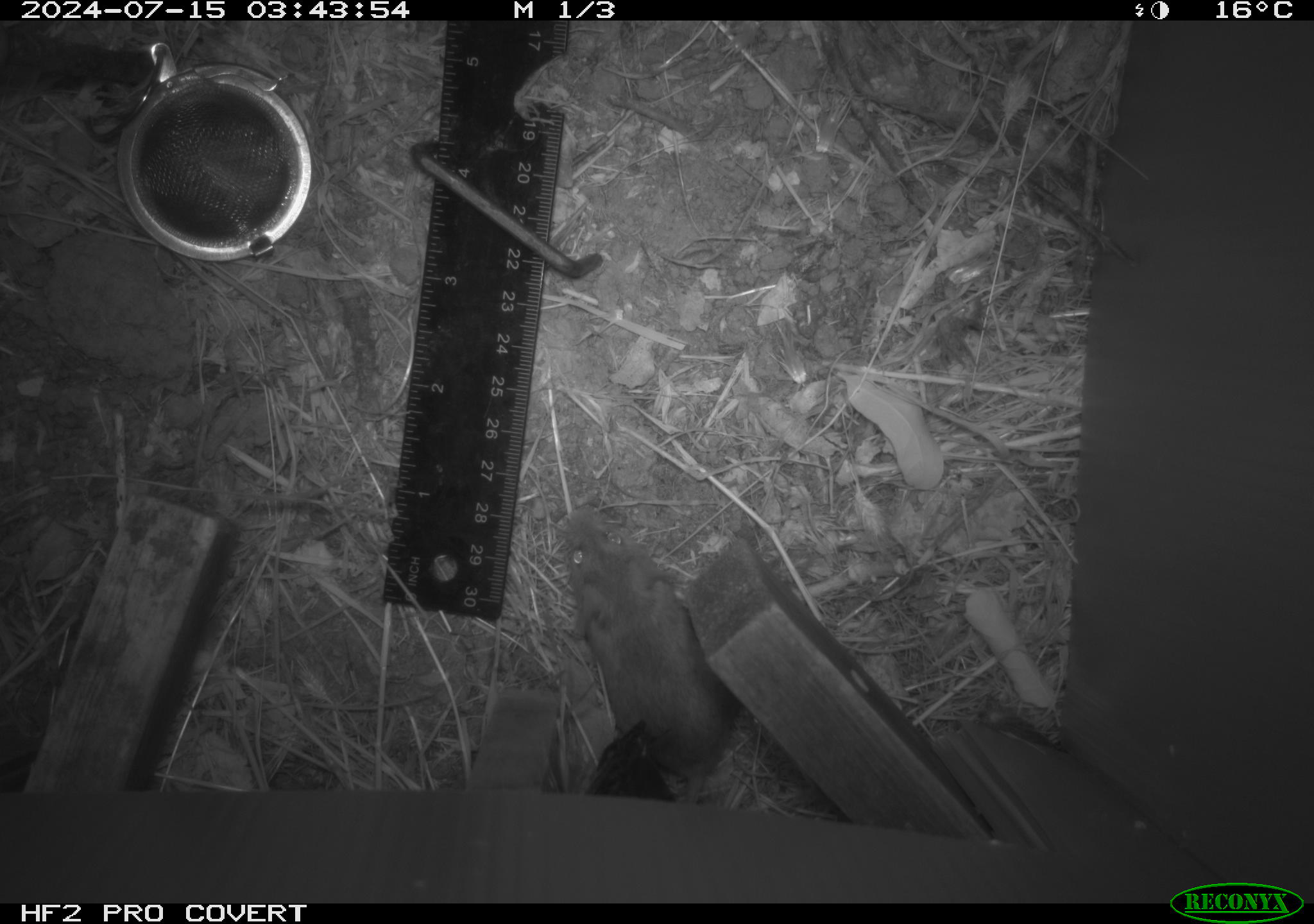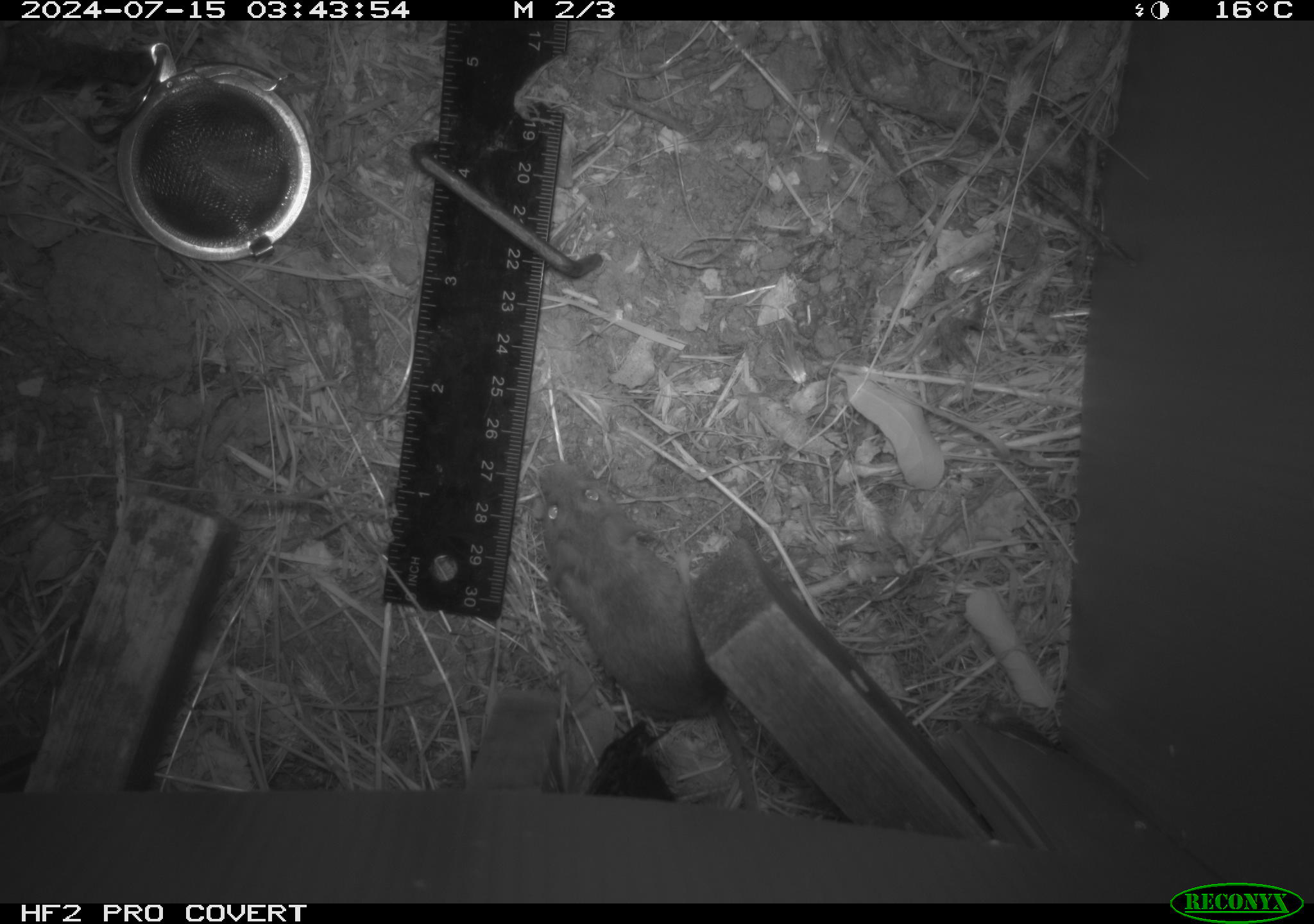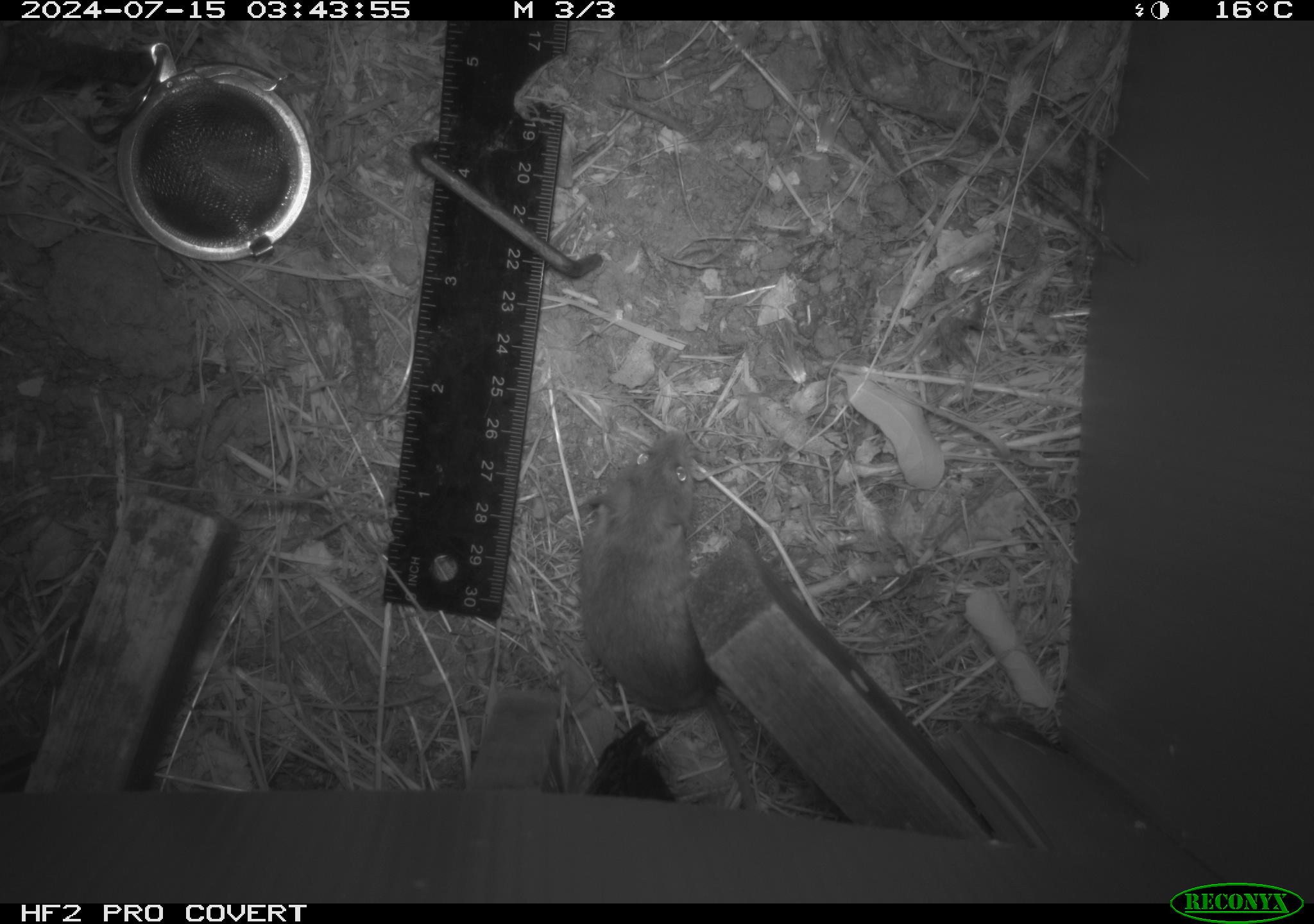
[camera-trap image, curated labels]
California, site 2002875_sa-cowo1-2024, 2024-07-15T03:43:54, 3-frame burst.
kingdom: Animalia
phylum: Chordata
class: Mammalia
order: Rodentia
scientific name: Rodentia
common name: mouse species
Mouse species (Rodentia).